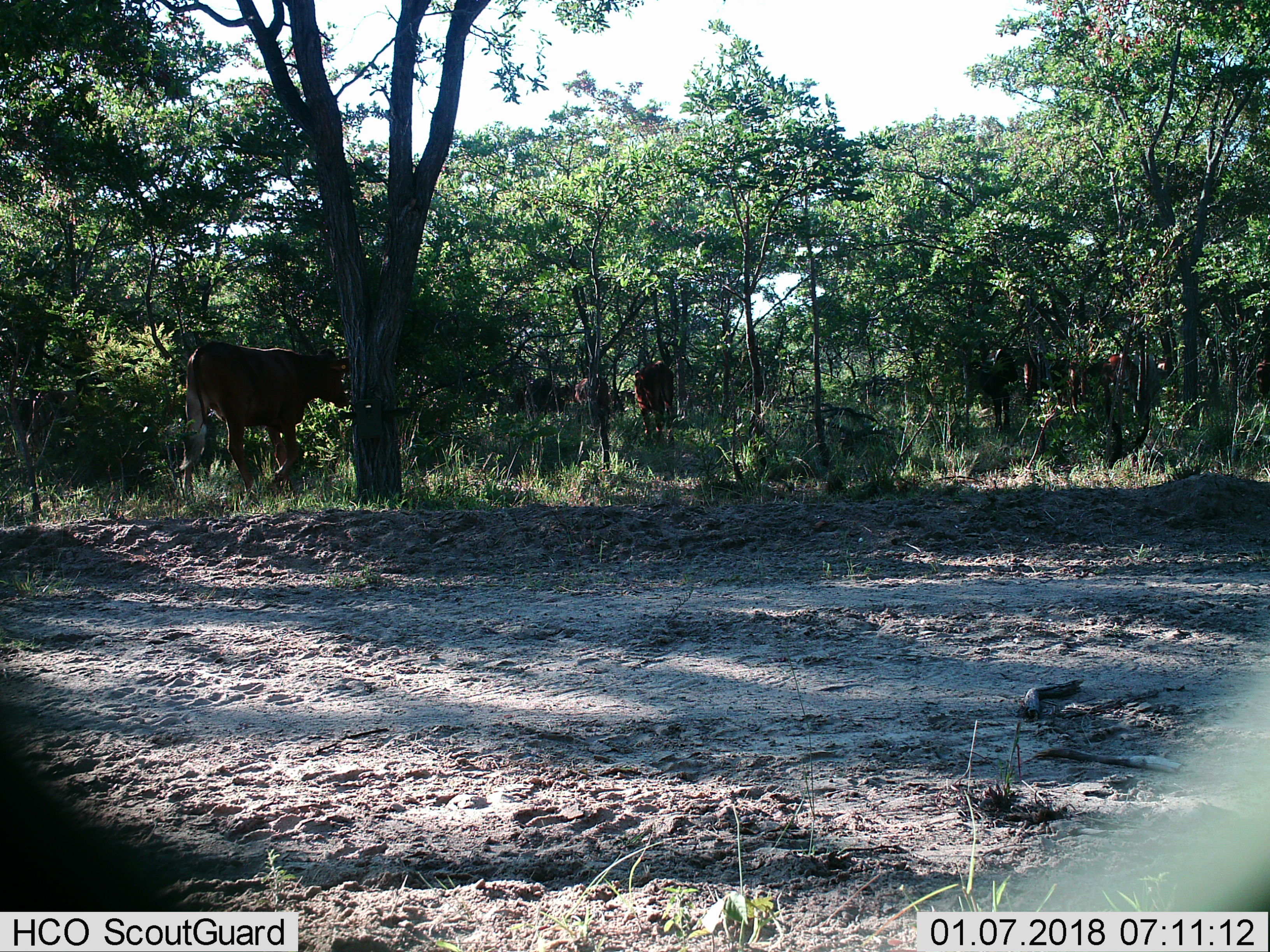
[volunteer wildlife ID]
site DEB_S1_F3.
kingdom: Animalia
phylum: Chordata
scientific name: Vertebrata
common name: domestic animal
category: domesticanimal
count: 4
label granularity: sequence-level